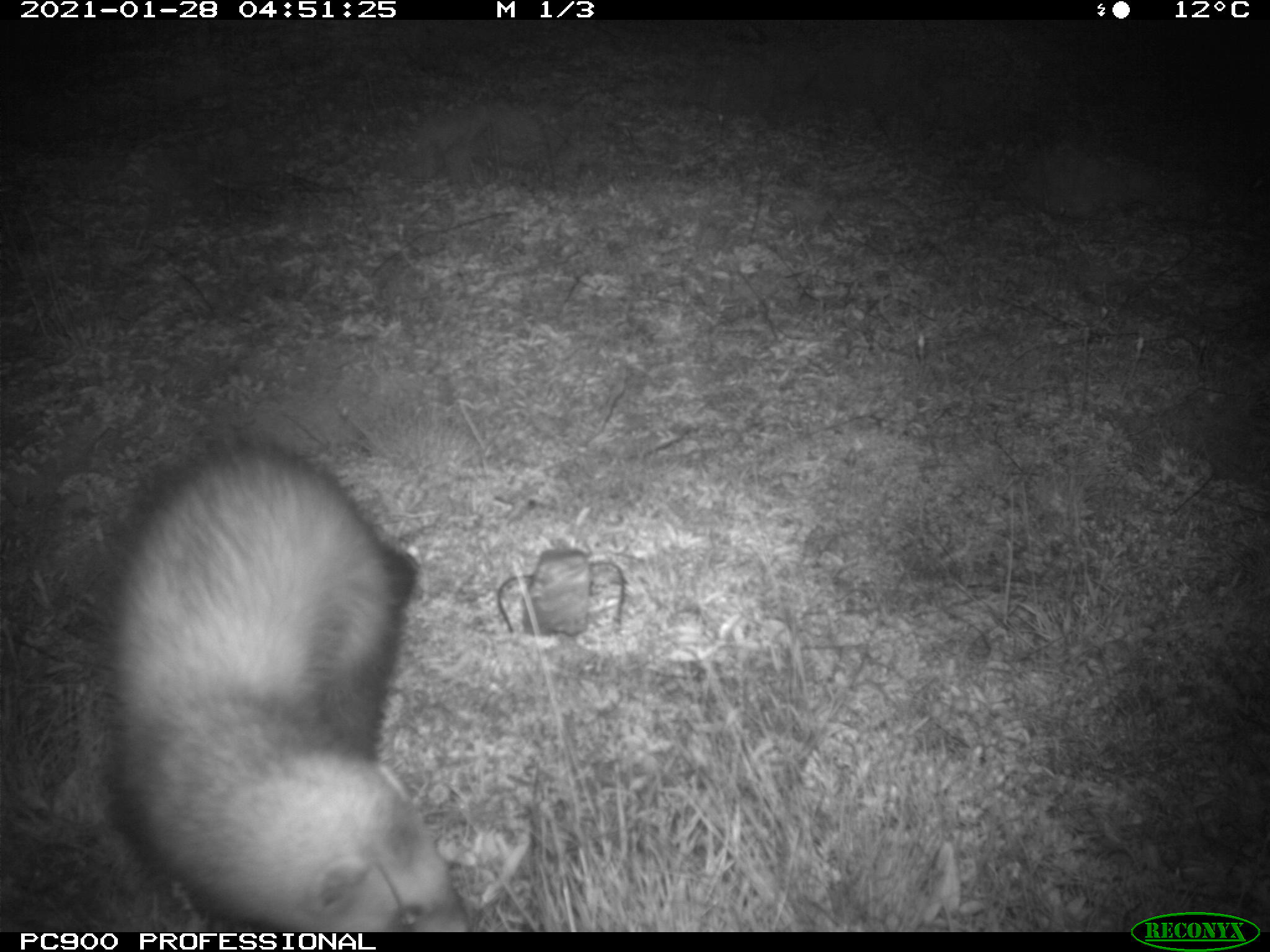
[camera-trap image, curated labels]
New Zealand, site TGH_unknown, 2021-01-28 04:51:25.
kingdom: Animalia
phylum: Chordata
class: Mammalia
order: Carnivora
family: Mustelidae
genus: Mustela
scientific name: Mustela furo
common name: ferret